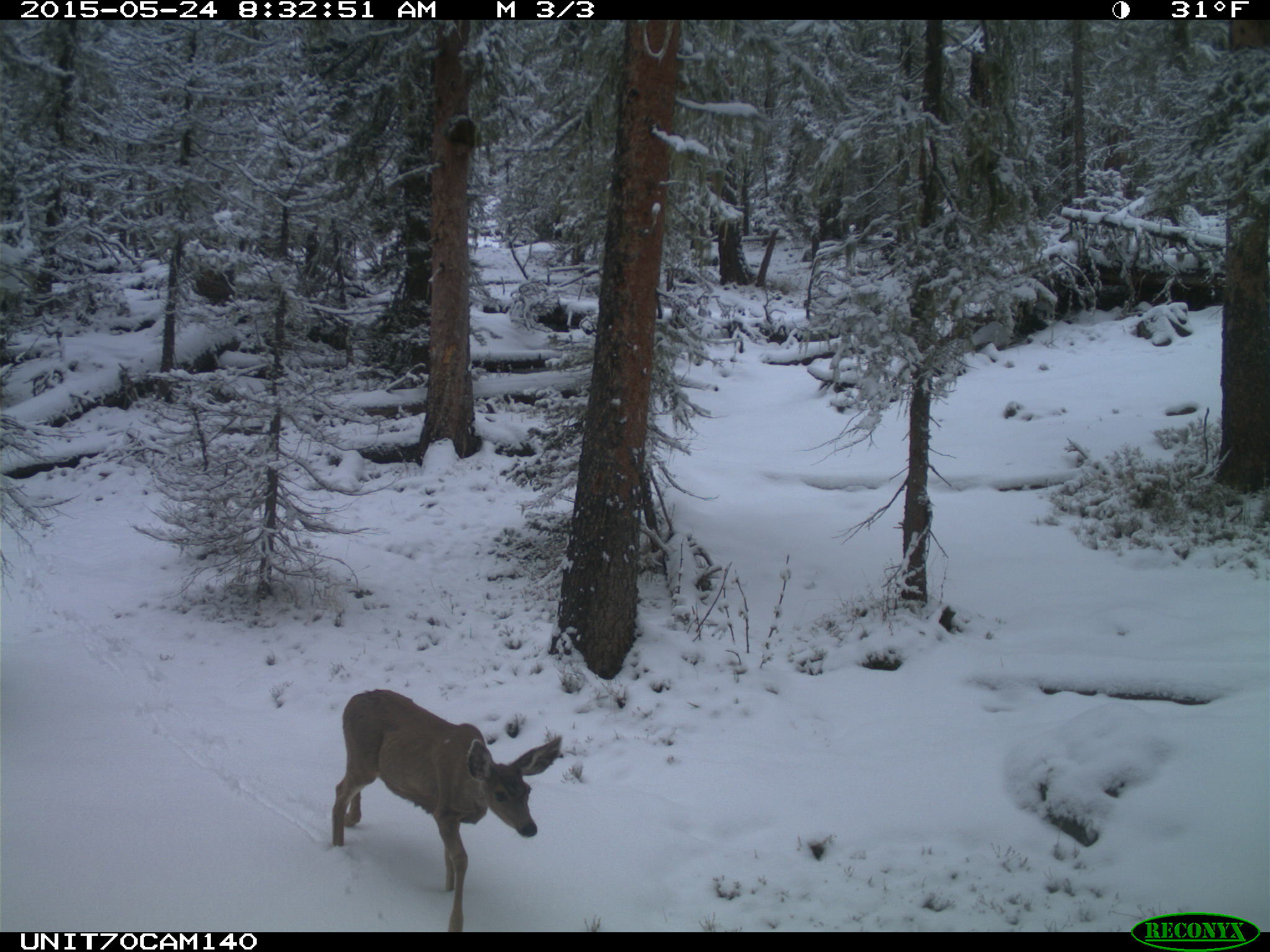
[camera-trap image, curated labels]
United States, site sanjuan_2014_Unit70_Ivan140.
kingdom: Animalia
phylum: Chordata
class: Mammalia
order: Artiodactyla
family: Cervidae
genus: Odocoileus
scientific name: Odocoileus hemionus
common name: mule deer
Odocoileus hemionus (mule deer).